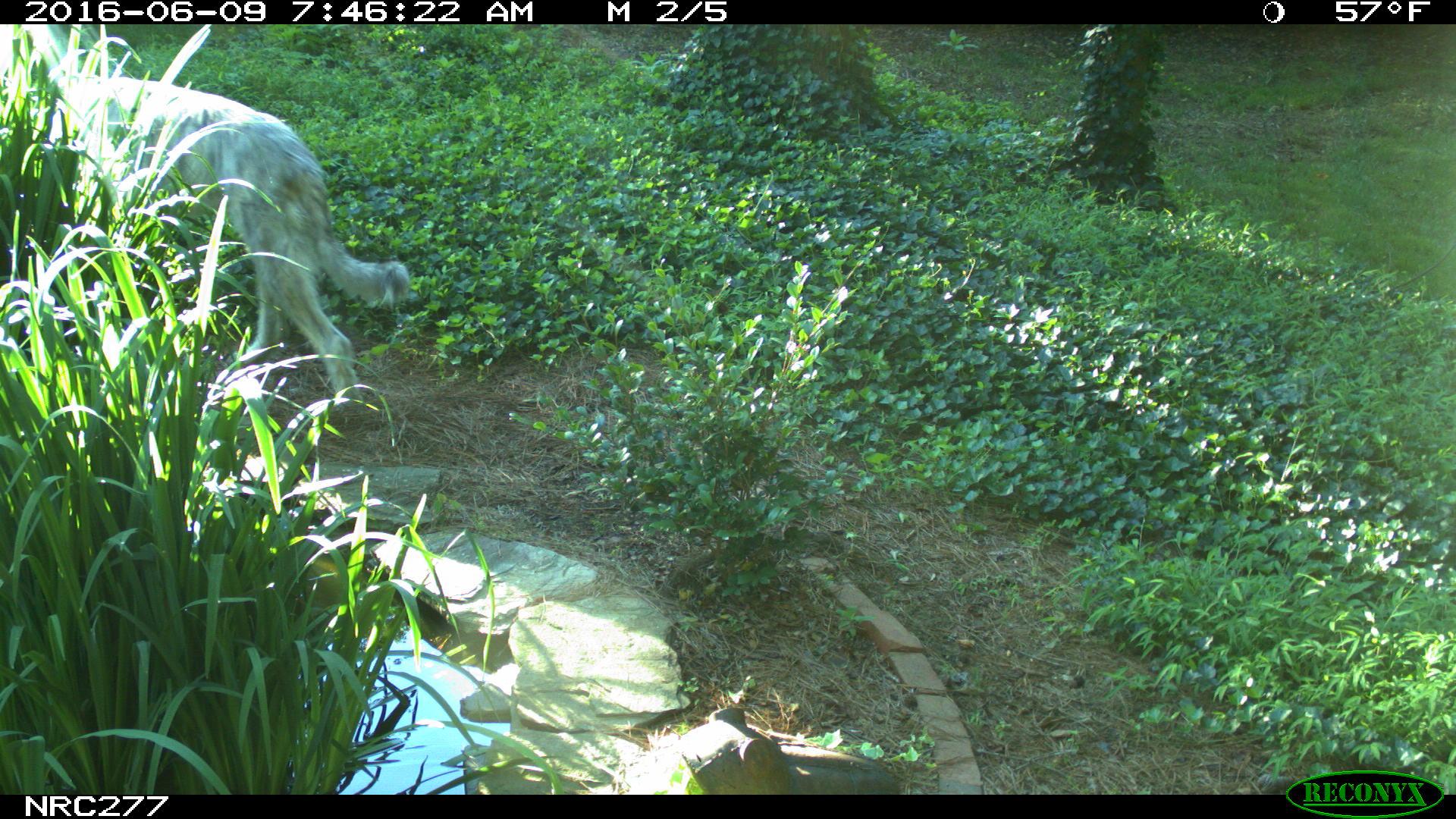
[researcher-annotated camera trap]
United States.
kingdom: Animalia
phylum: Chordata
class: Mammalia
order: Carnivora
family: Canidae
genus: Canis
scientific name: Canis familiaris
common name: domestic dog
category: Dog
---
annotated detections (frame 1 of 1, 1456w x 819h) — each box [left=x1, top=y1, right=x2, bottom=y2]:
Dog: [left=31, top=35, right=414, bottom=424]